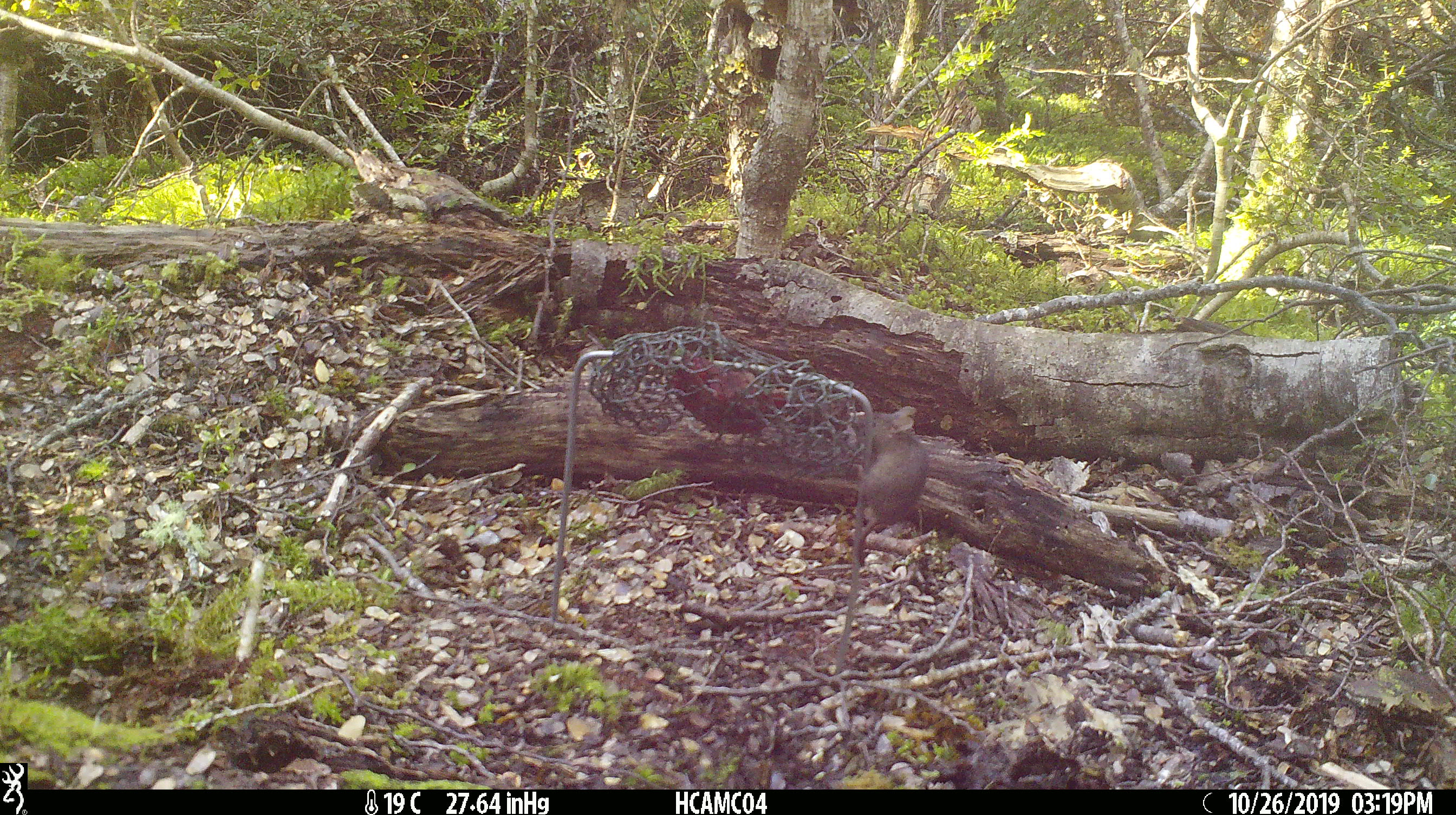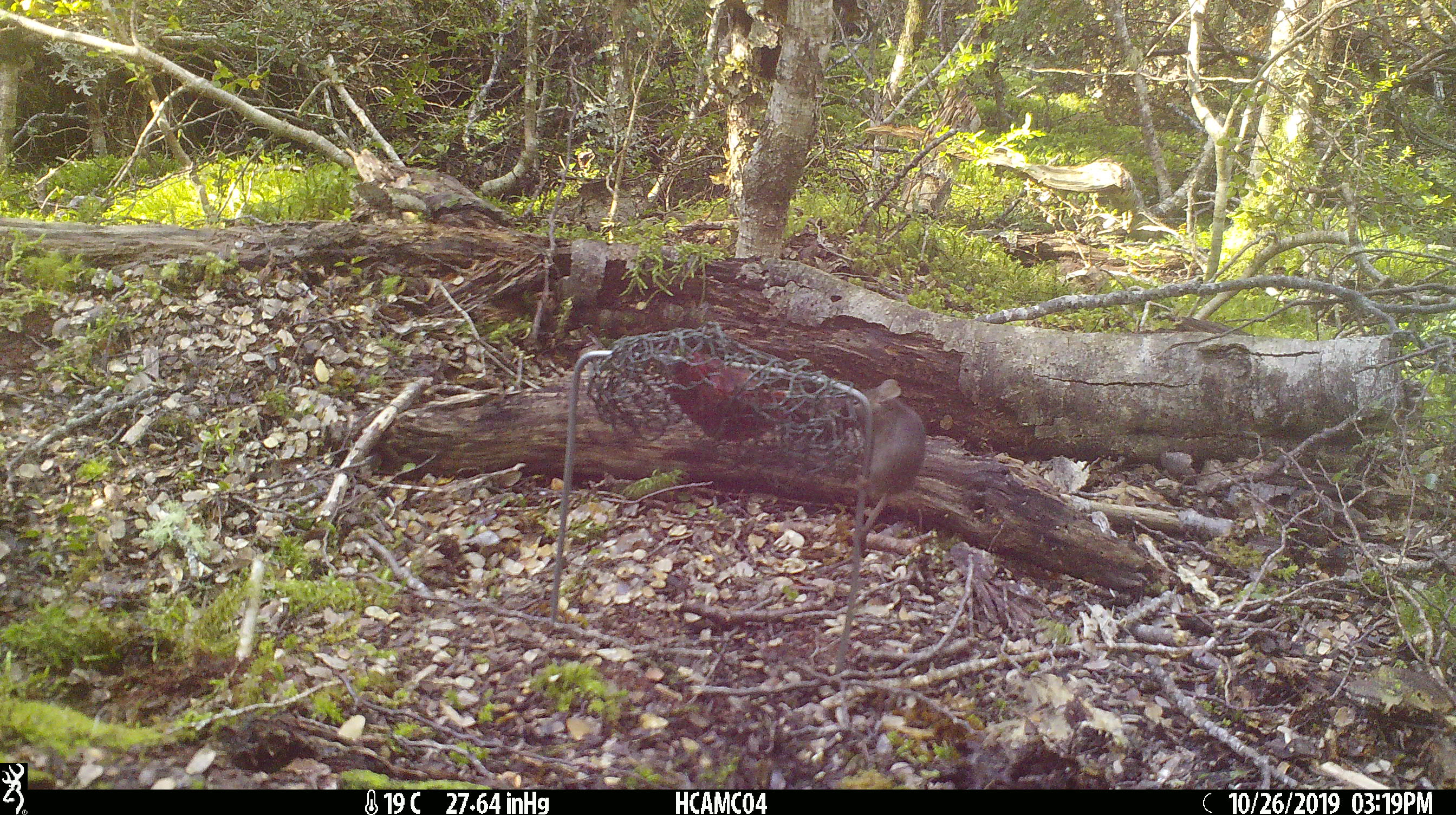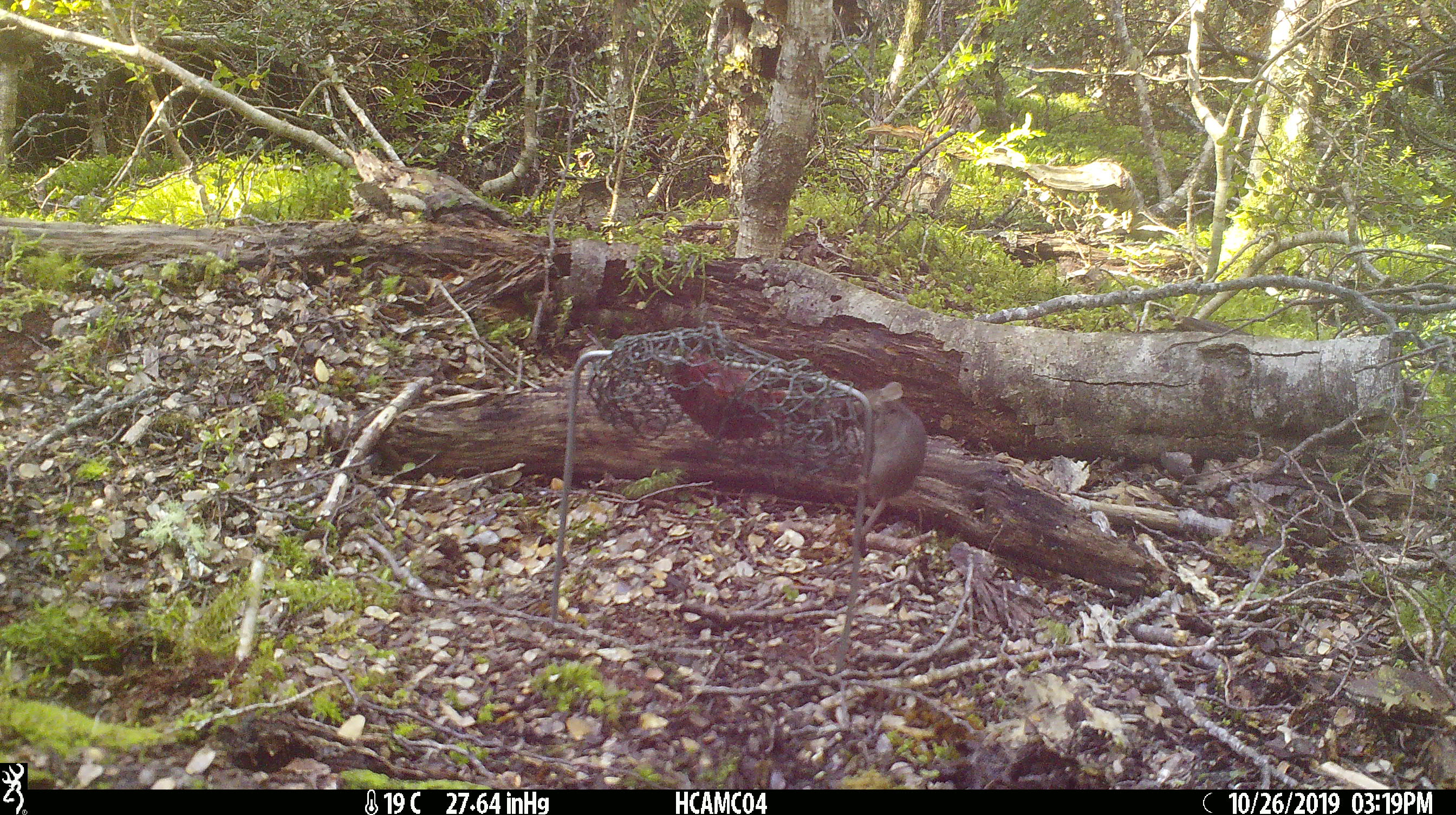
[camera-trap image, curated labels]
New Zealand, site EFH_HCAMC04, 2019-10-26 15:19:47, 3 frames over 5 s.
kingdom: Animalia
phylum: Chordata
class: Mammalia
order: Rodentia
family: Muridae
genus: Mus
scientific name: Mus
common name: mouse